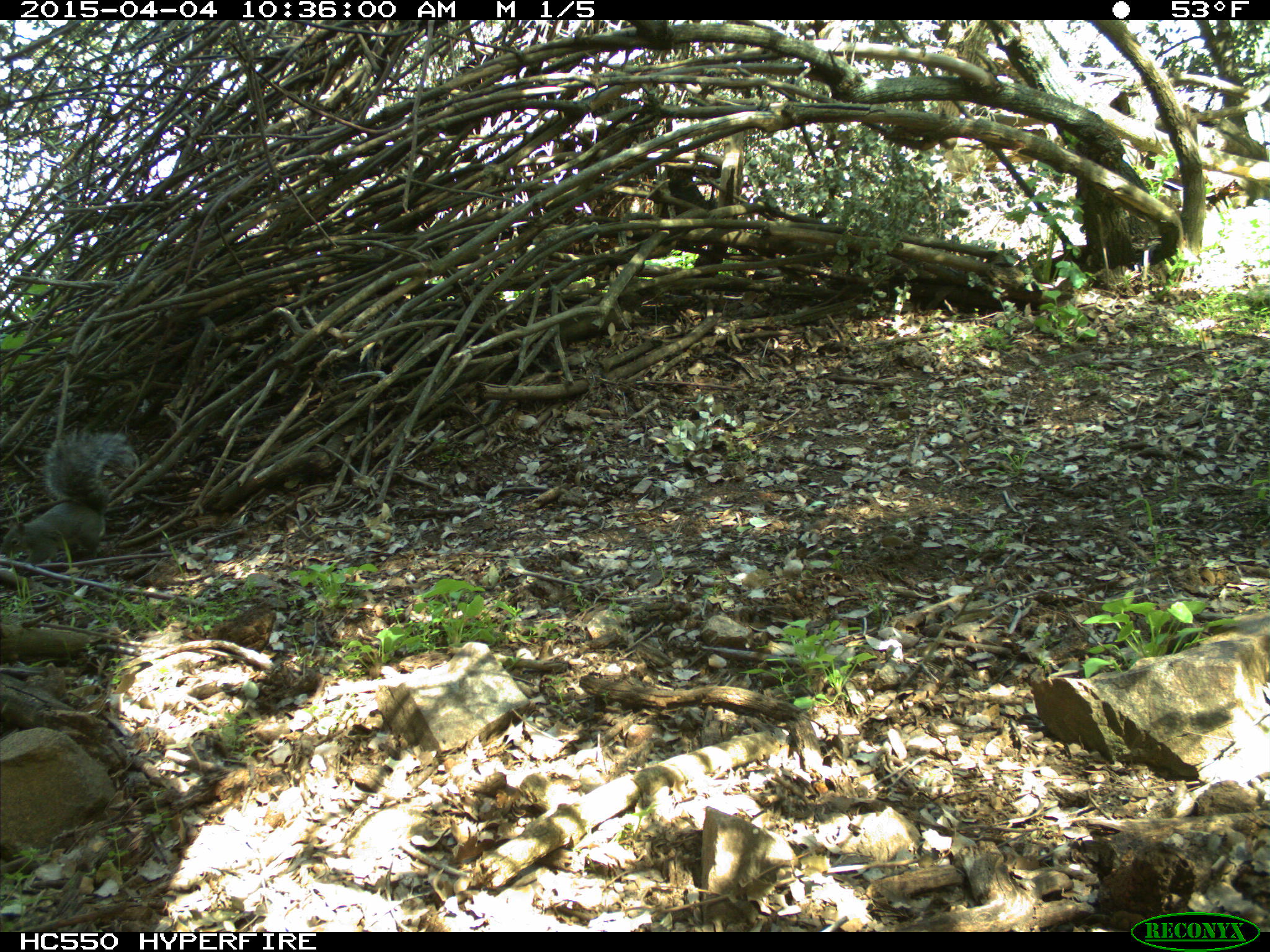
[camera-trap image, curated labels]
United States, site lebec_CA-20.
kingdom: Animalia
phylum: Chordata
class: Mammalia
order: Rodentia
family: Sciuridae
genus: Sciurus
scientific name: Sciurus carolinensis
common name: eastern gray squirrel